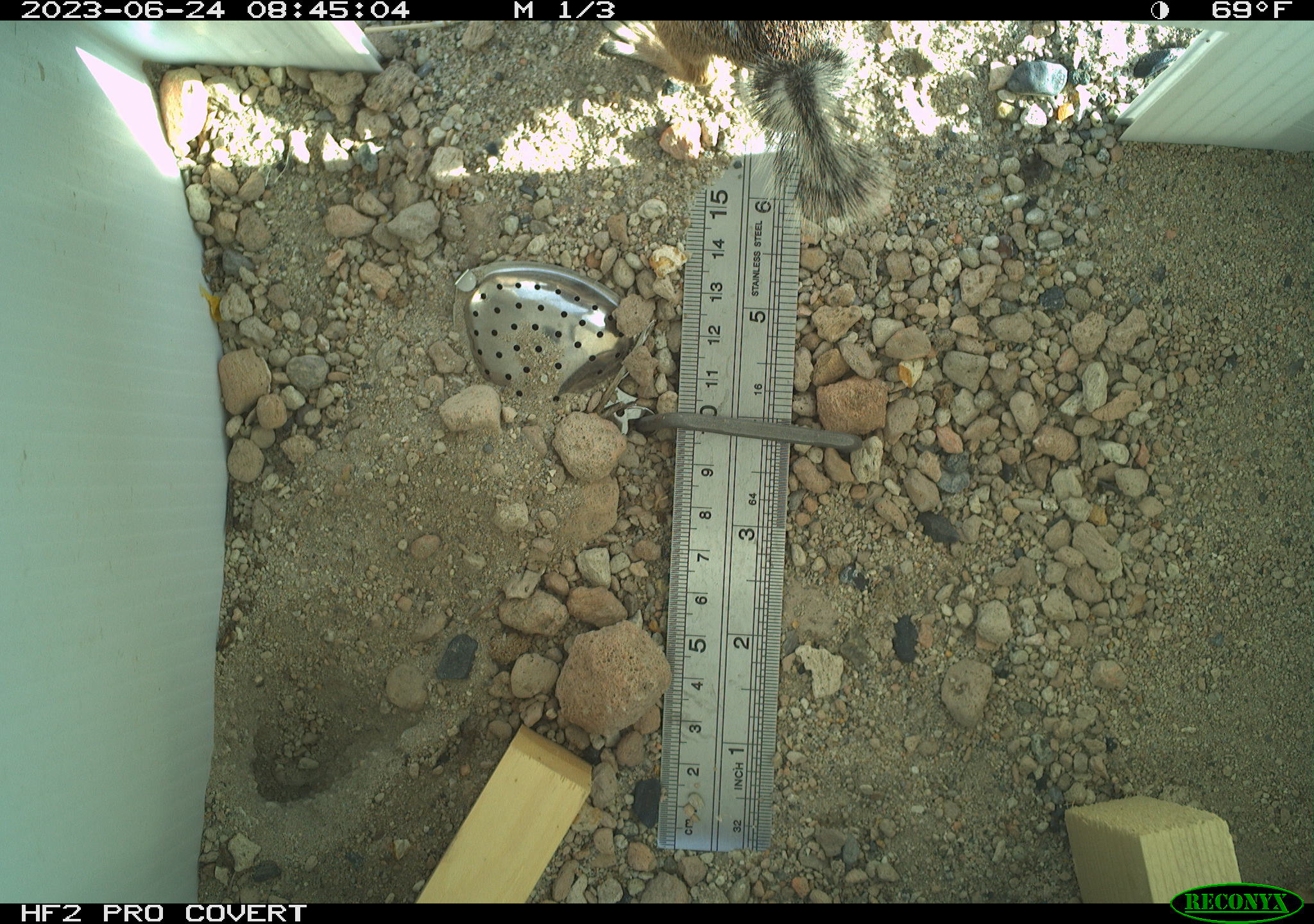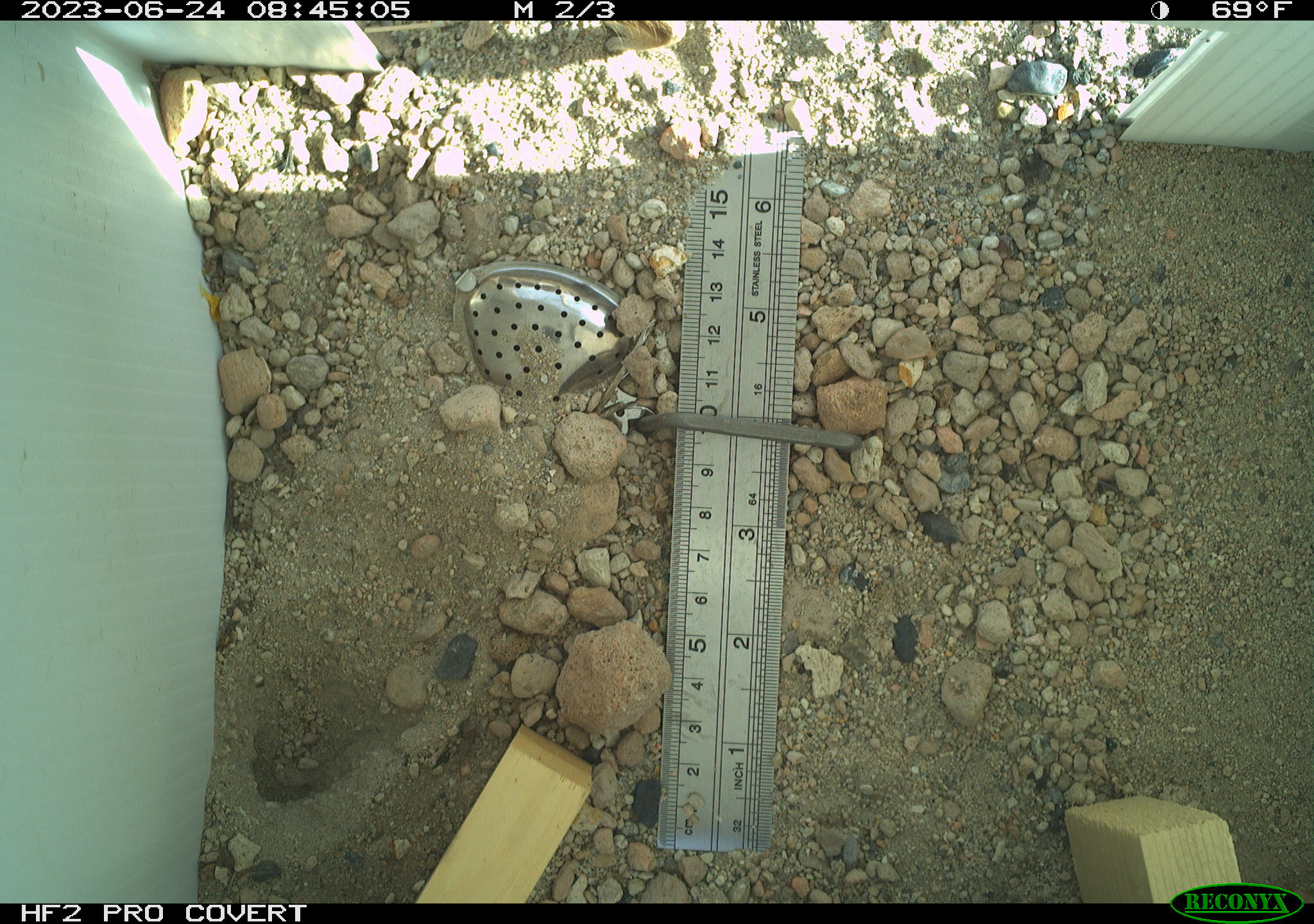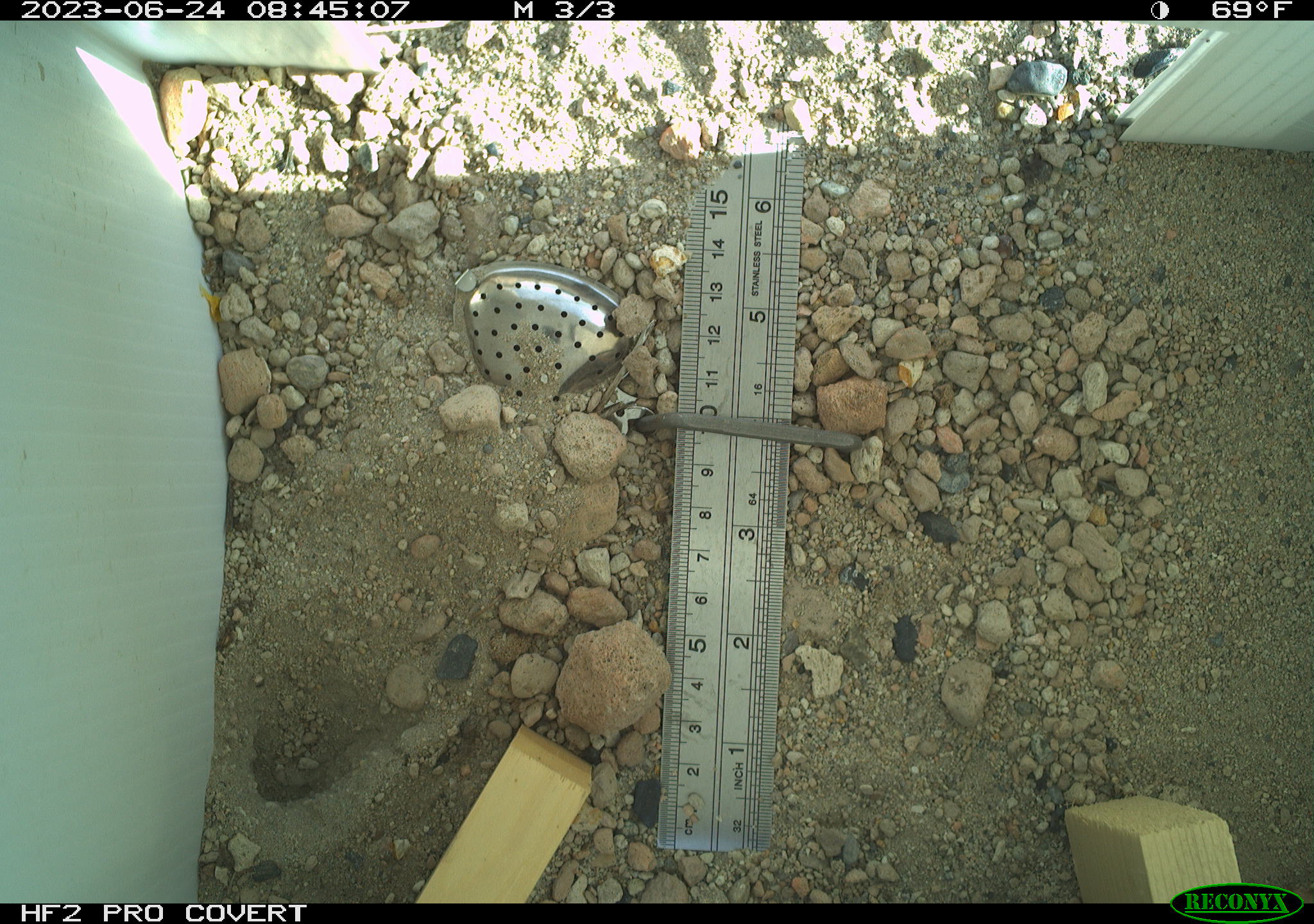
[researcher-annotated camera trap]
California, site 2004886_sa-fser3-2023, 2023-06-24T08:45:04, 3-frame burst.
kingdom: Animalia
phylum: Chordata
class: Mammalia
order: Rodentia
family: Sciuridae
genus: Ammospermophilus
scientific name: Ammospermophilus leucurus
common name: white-tailed antelope squirrel